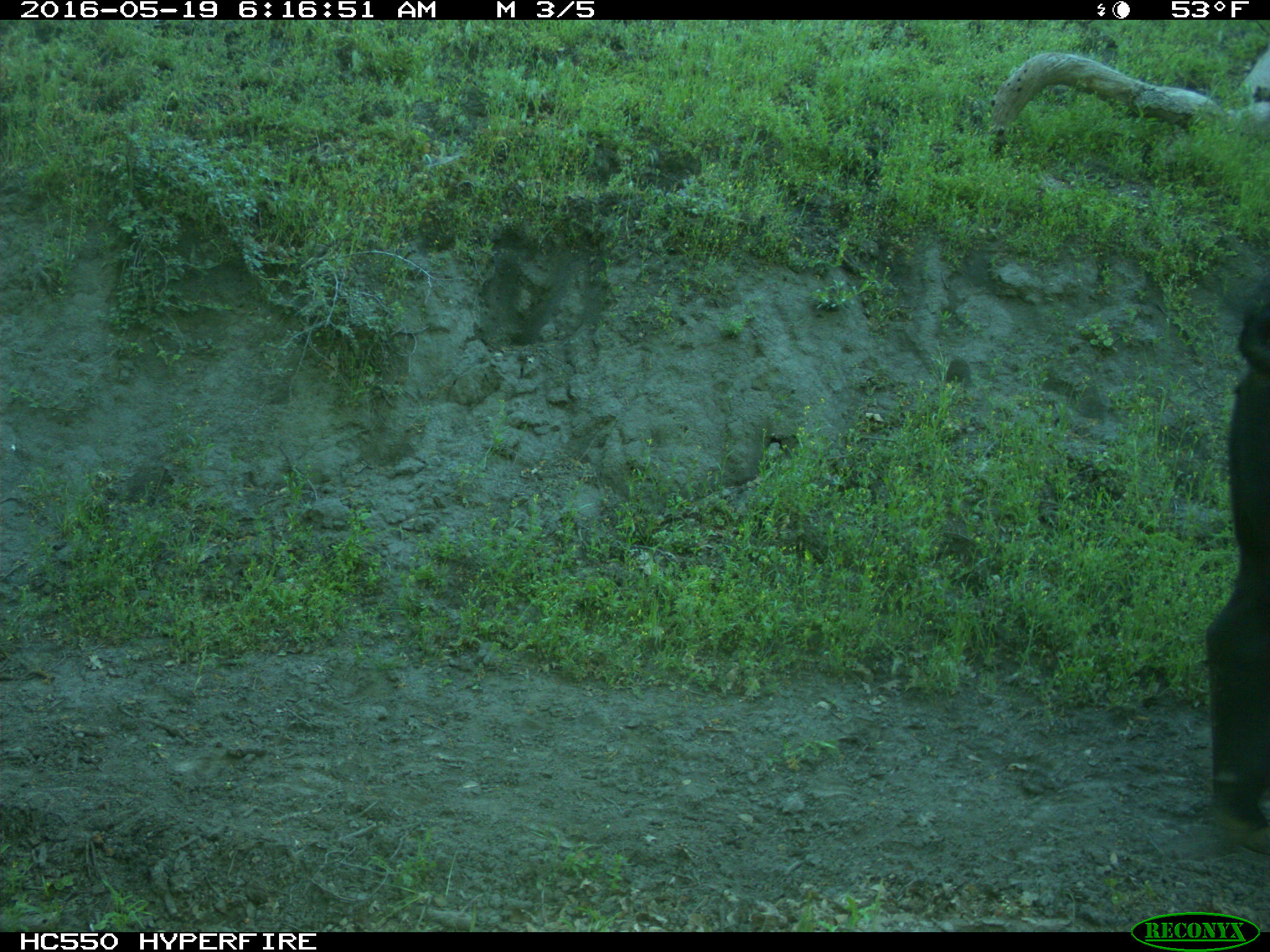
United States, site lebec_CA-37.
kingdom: Animalia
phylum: Chordata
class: Mammalia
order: Artiodactyla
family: Bovidae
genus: Bos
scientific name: Bos taurus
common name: domestic cow